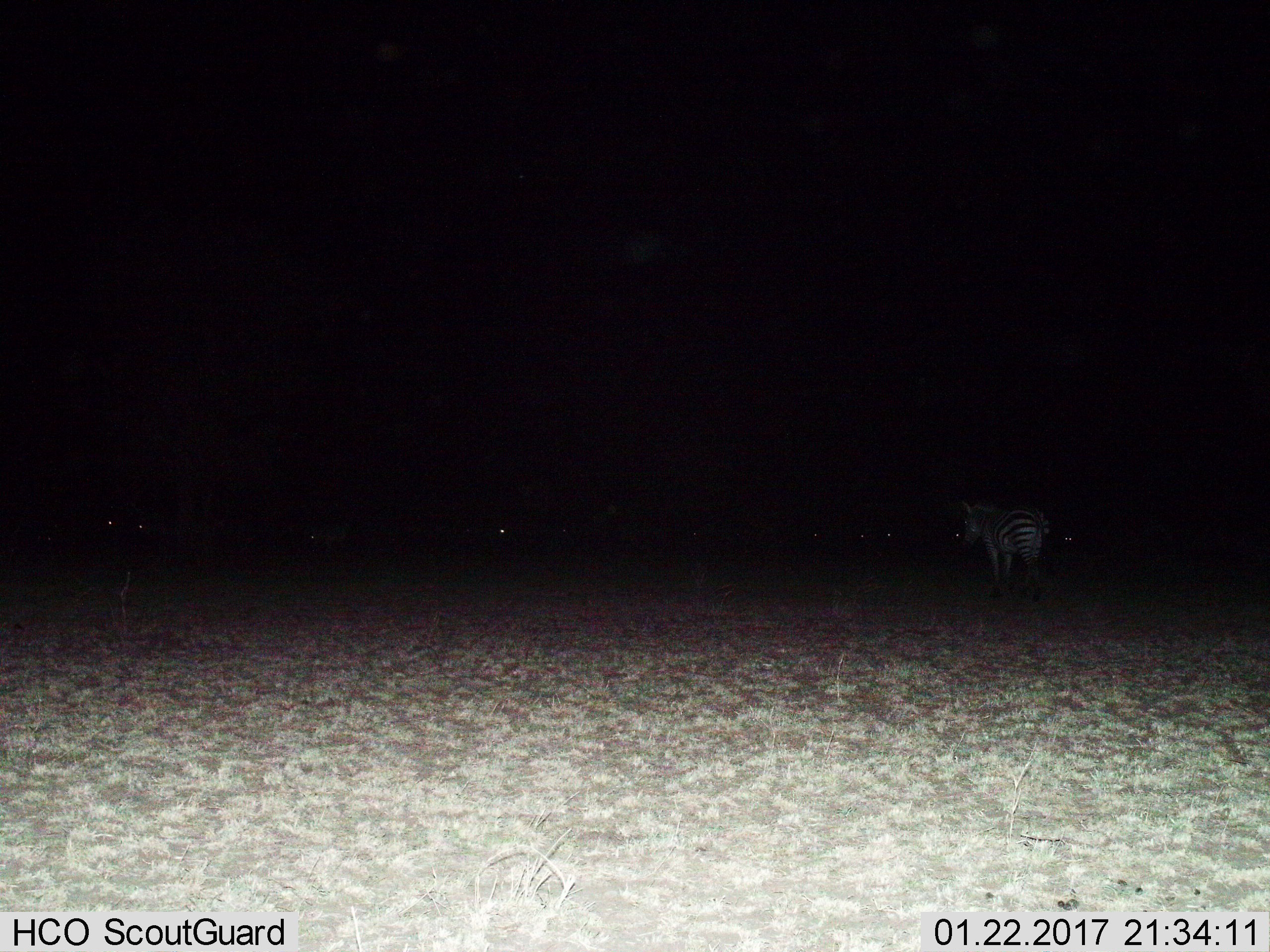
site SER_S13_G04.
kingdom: Animalia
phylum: Chordata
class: Mammalia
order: Perissodactyla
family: Equidae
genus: Equus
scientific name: Equus quagga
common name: plains zebra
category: zebraplains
Zebraplains (plains zebra) (Equus quagga), count 1. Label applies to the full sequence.